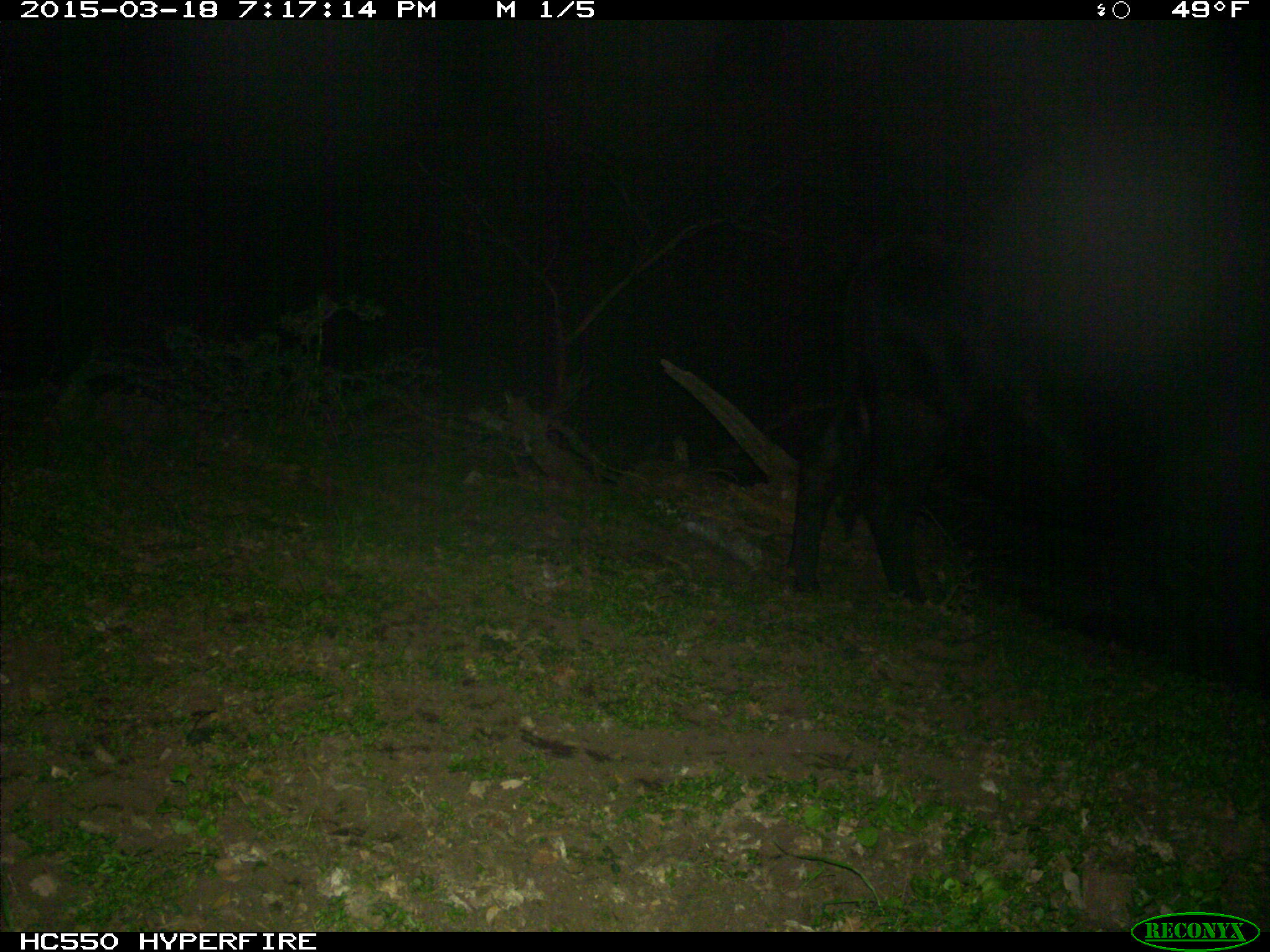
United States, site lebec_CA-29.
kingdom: Animalia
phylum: Chordata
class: Mammalia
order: Artiodactyla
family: Bovidae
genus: Bos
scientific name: Bos taurus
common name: domestic cow